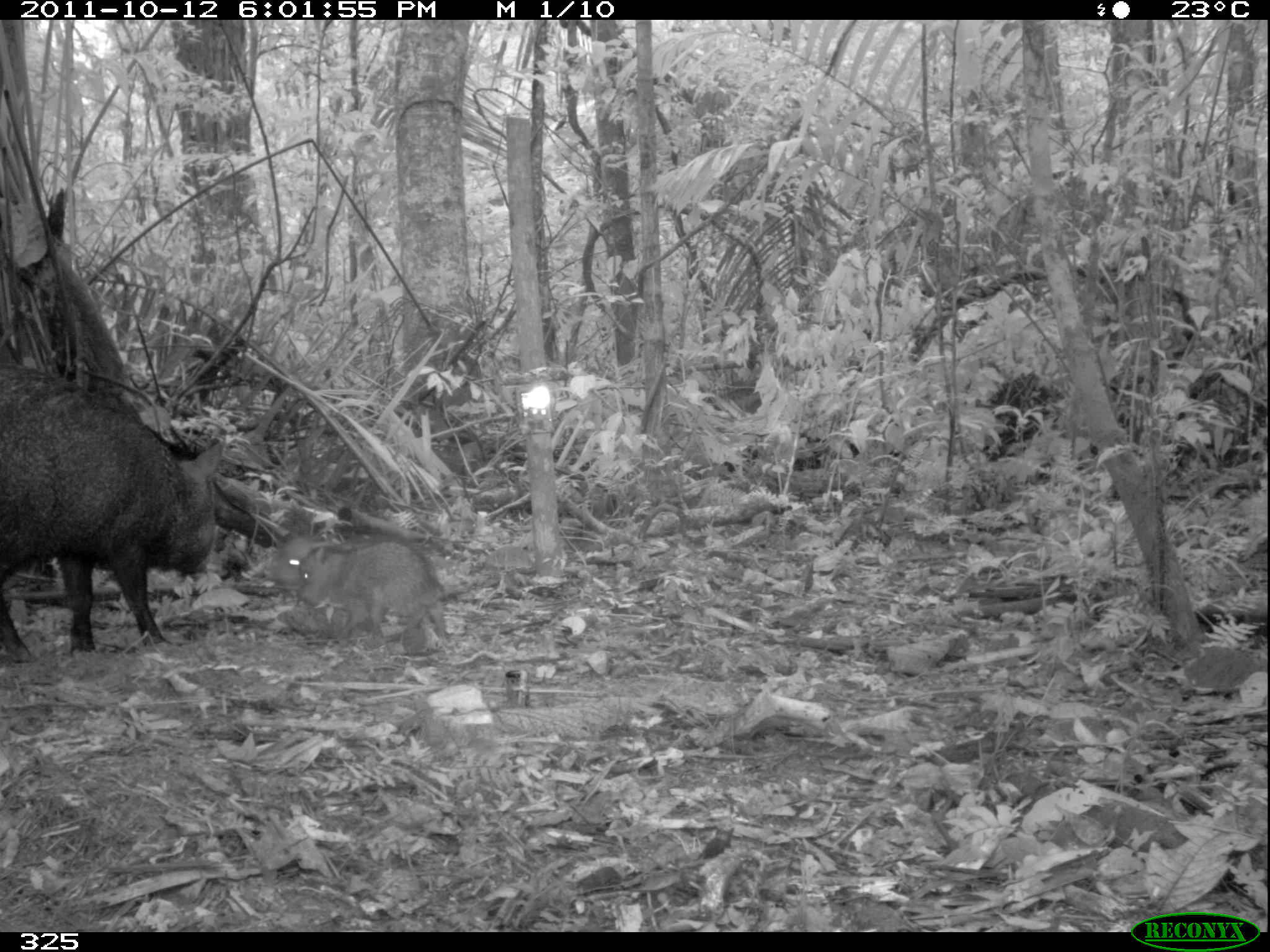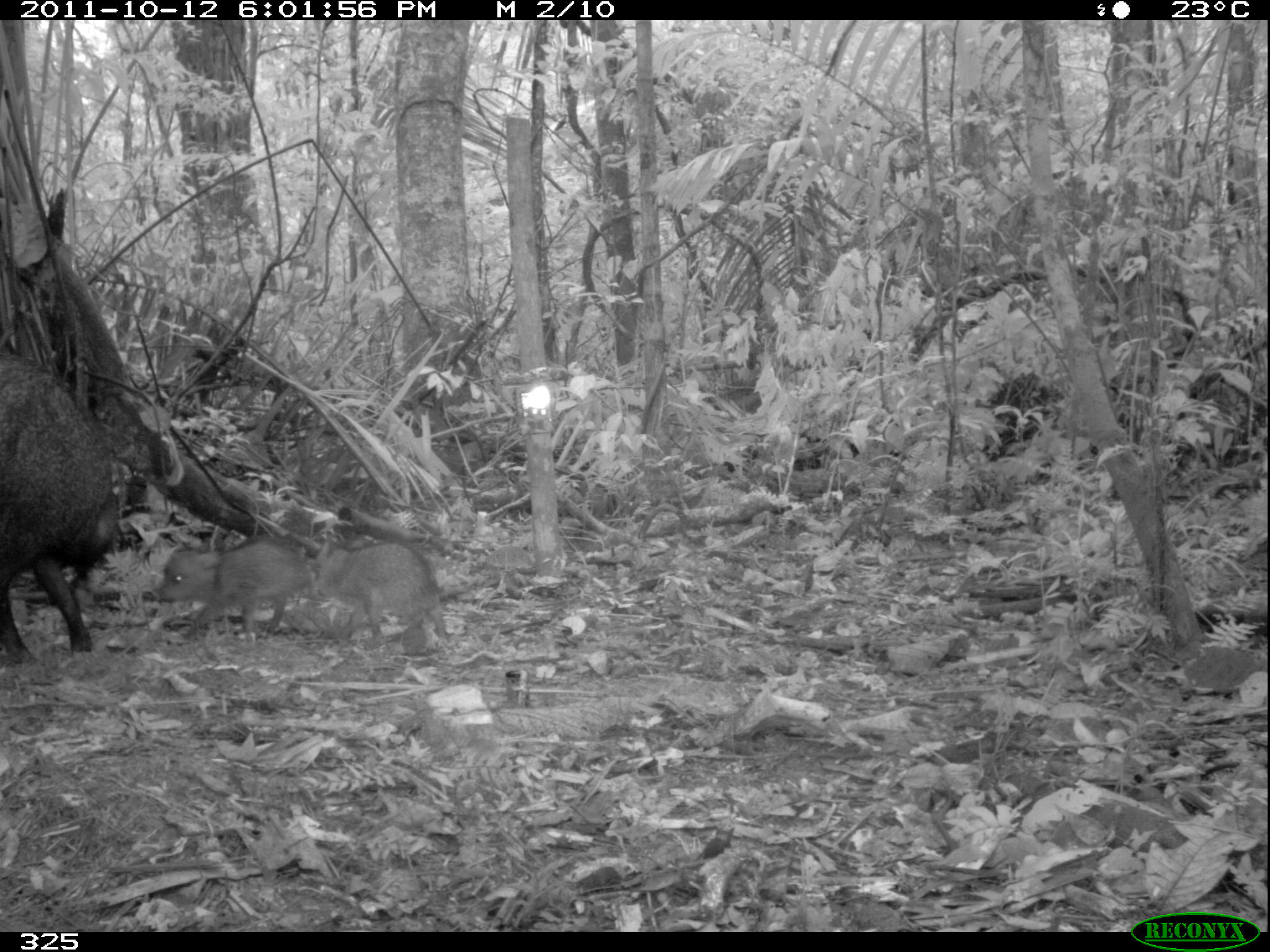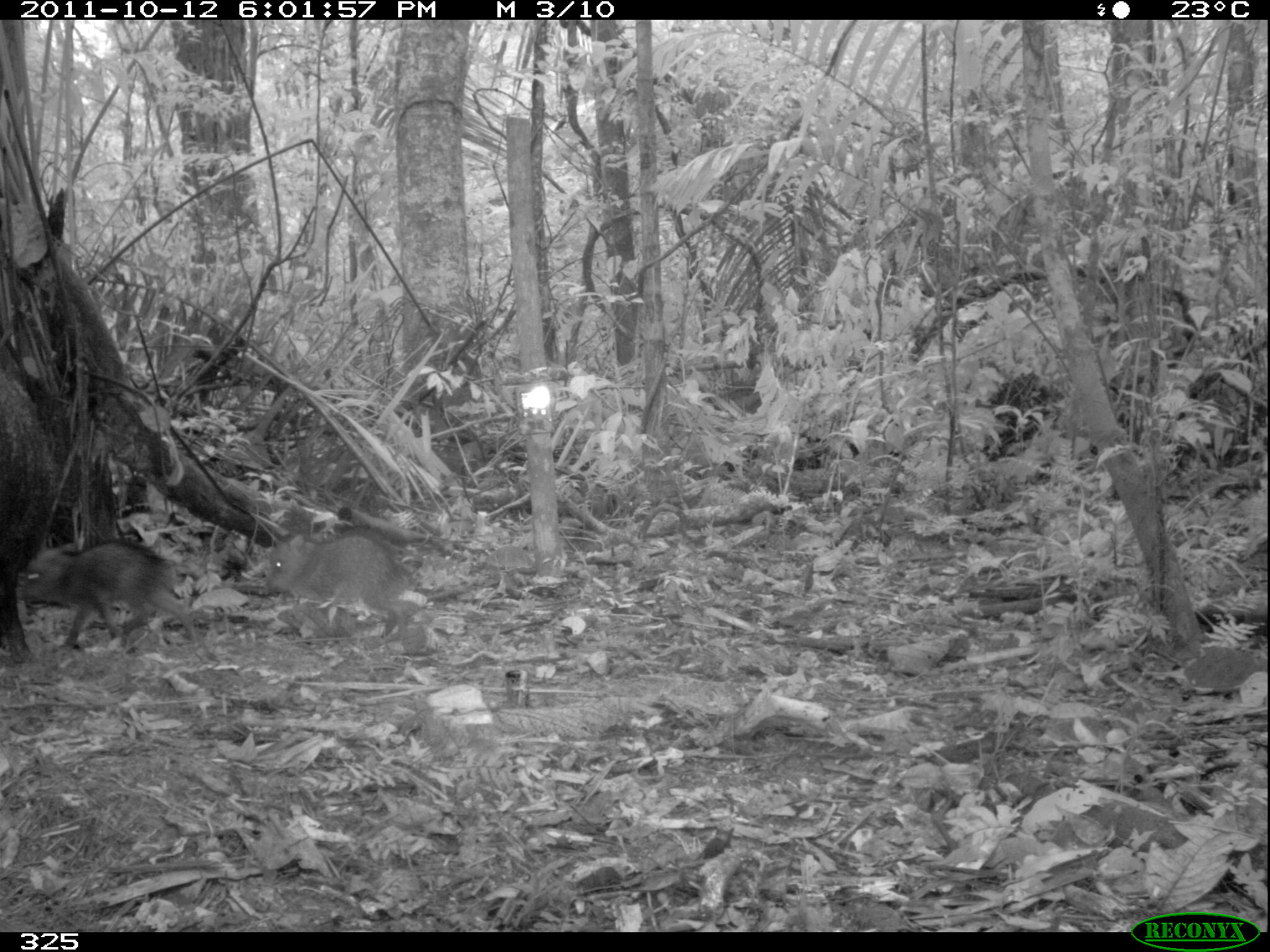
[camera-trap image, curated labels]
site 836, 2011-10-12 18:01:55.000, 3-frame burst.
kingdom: Animalia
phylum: Chordata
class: Mammalia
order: Artiodactyla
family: Tayassuidae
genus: Pecari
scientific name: Pecari tajacu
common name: collared peccary